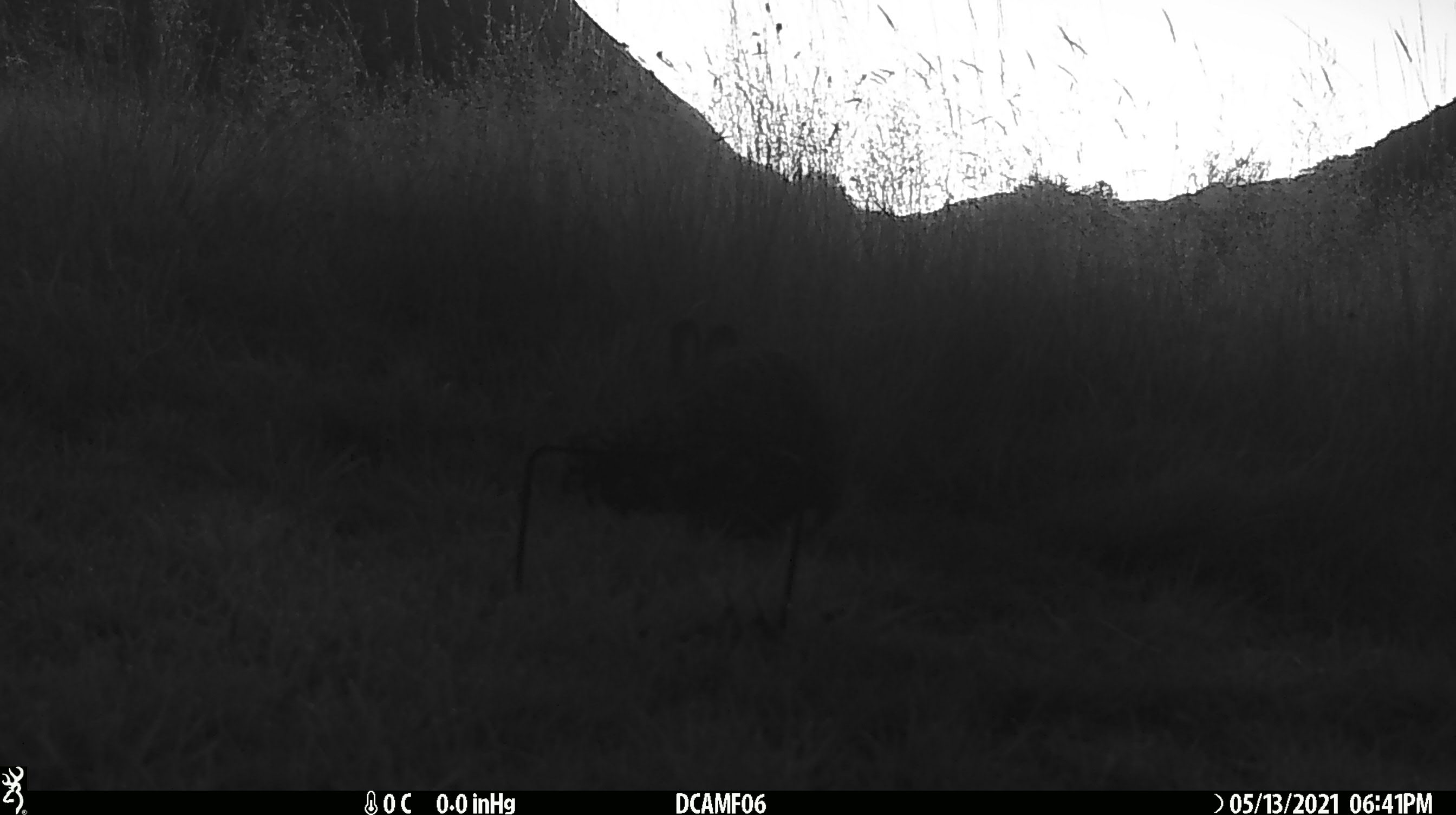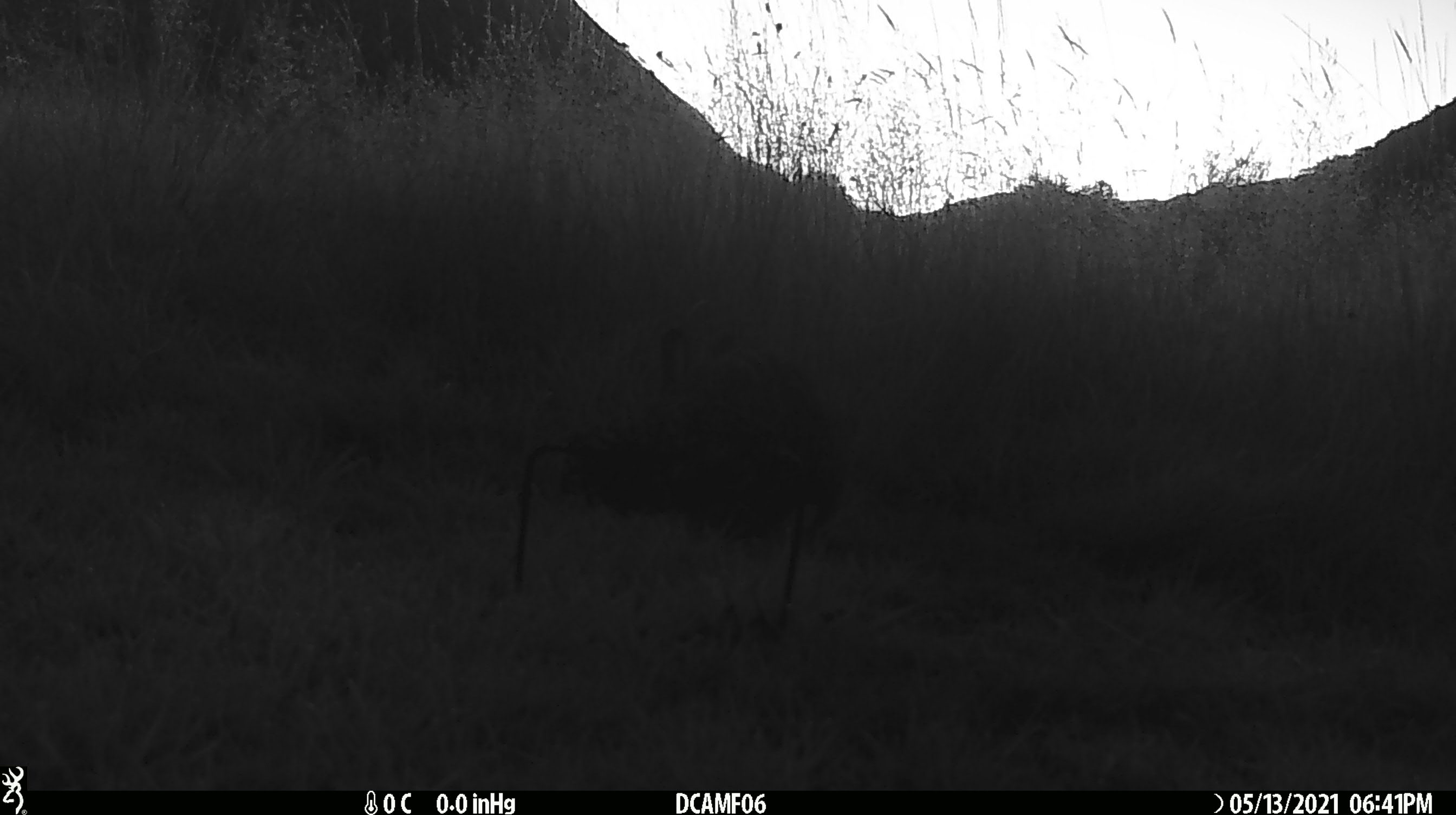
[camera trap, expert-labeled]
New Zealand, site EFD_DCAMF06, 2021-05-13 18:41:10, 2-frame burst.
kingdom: Animalia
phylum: Chordata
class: Mammalia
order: Lagomorpha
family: Leporidae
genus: Oryctolagus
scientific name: Oryctolagus cuniculus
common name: european rabbit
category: rabbit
Rabbit (european rabbit) (Oryctolagus cuniculus).